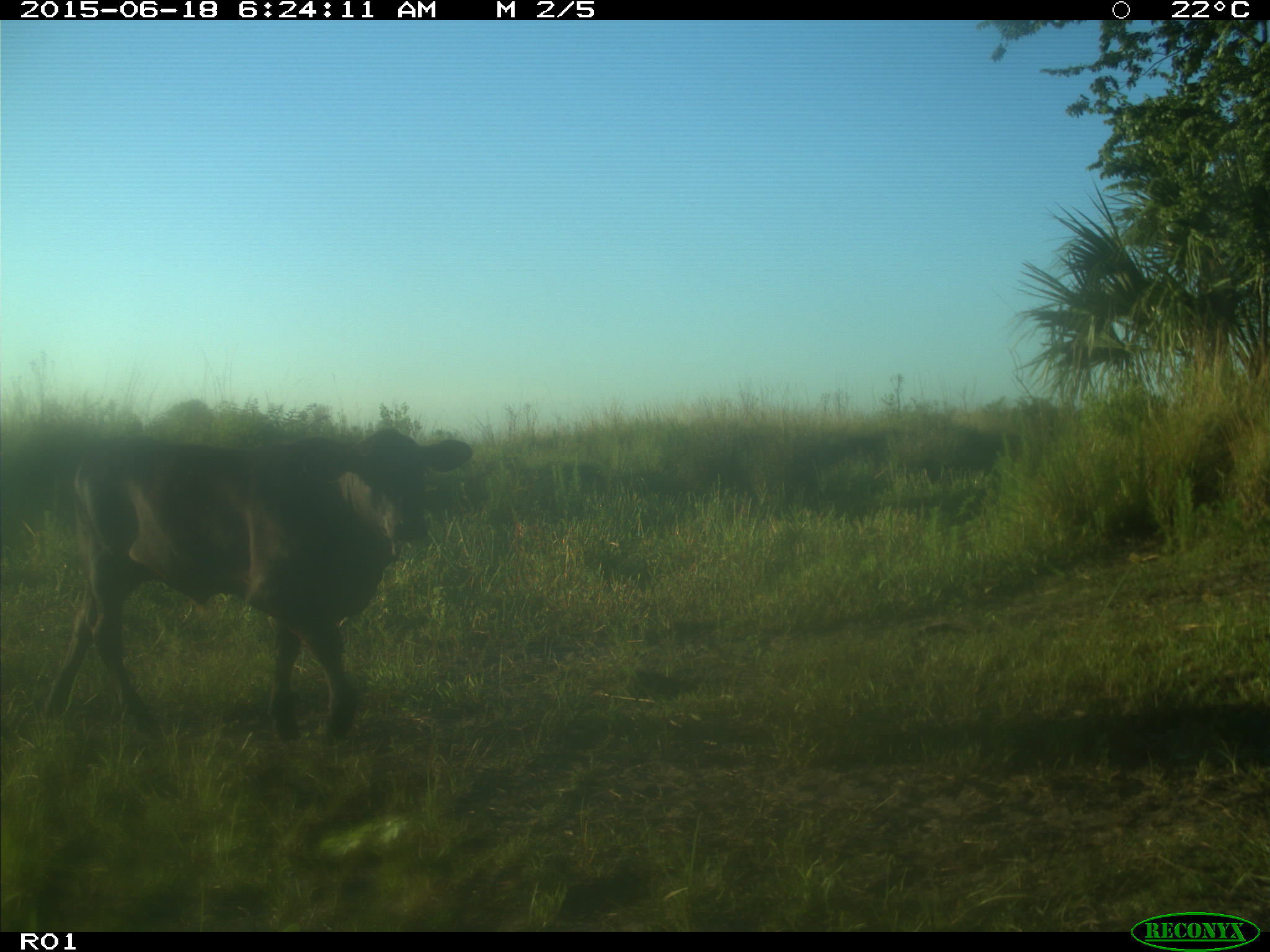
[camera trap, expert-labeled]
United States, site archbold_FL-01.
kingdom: Animalia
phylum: Chordata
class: Mammalia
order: Artiodactyla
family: Bovidae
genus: Bos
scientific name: Bos taurus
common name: domestic cow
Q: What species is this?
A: Bos taurus (domestic cow).